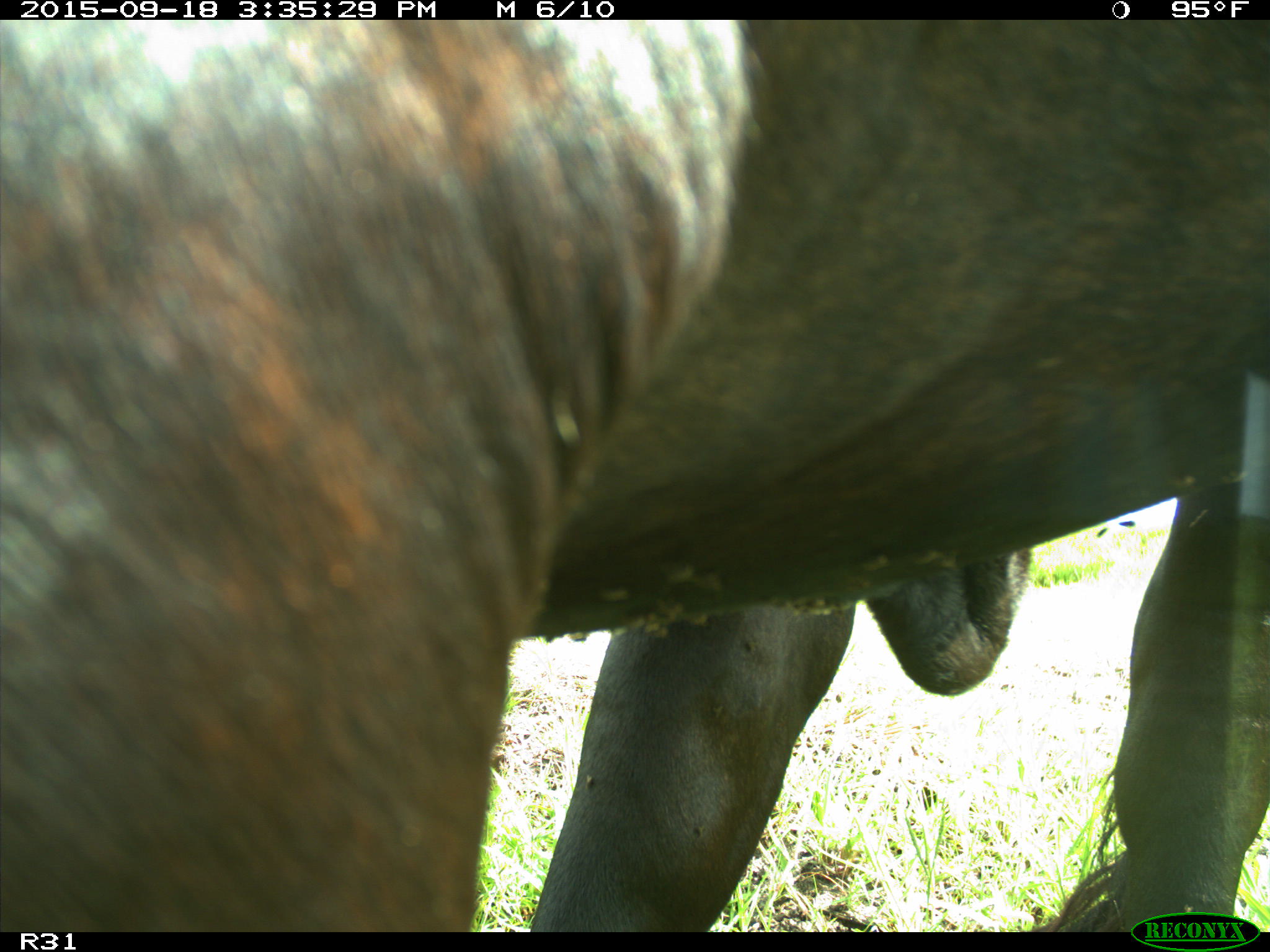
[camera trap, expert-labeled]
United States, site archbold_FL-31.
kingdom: Animalia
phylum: Chordata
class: Mammalia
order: Artiodactyla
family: Bovidae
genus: Bos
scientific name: Bos taurus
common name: domestic cow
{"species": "Bos taurus (domestic cow)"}